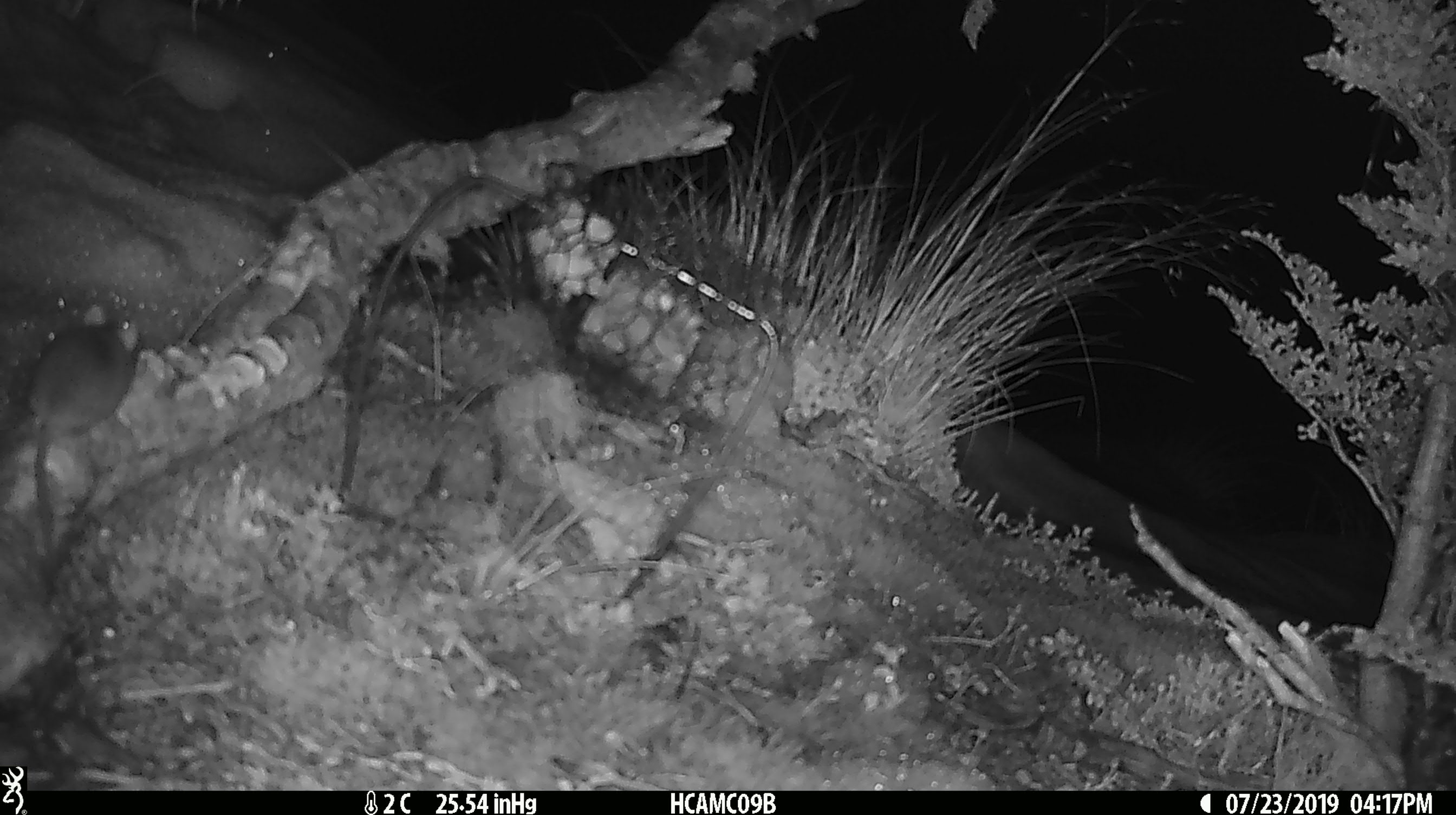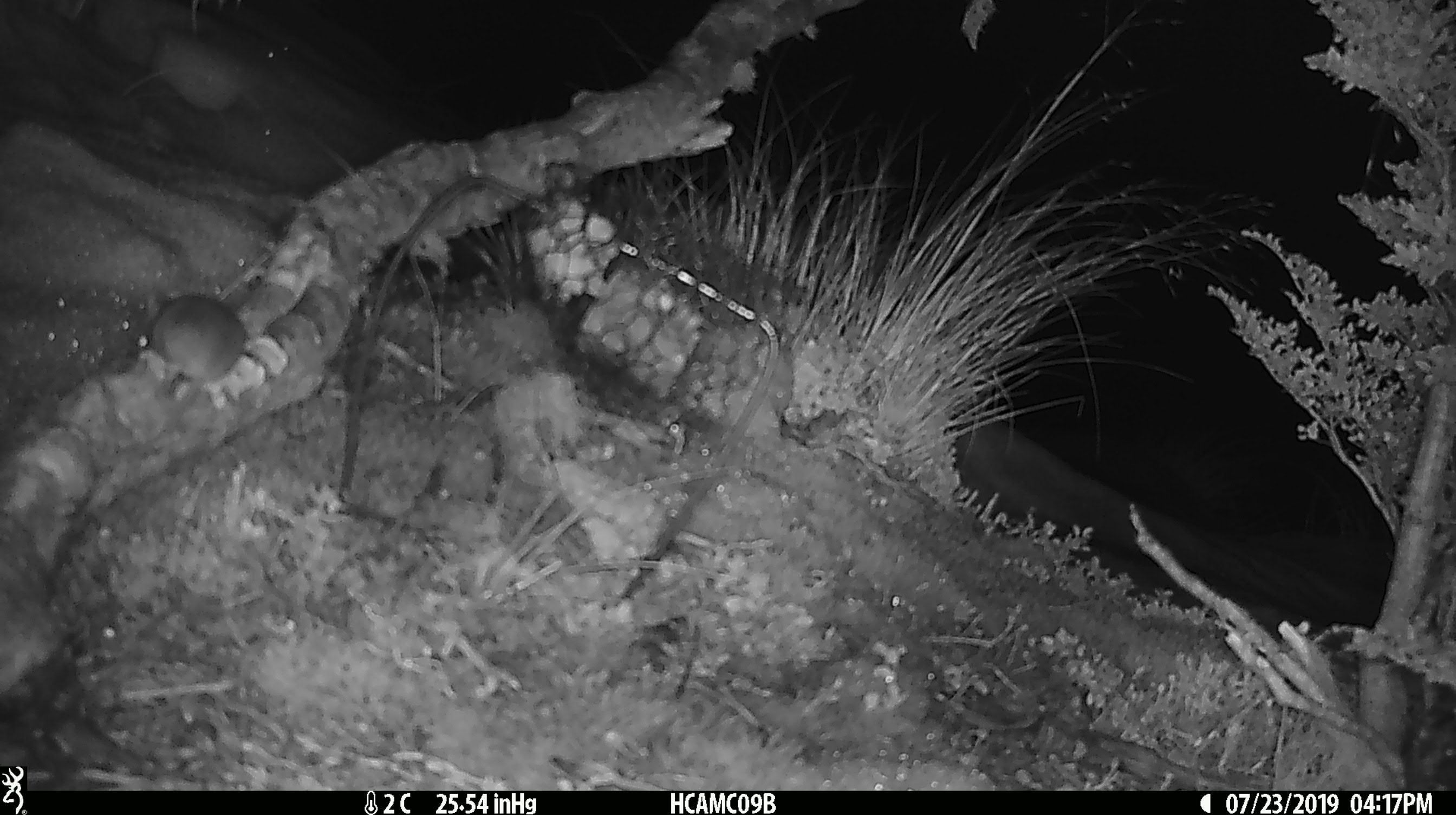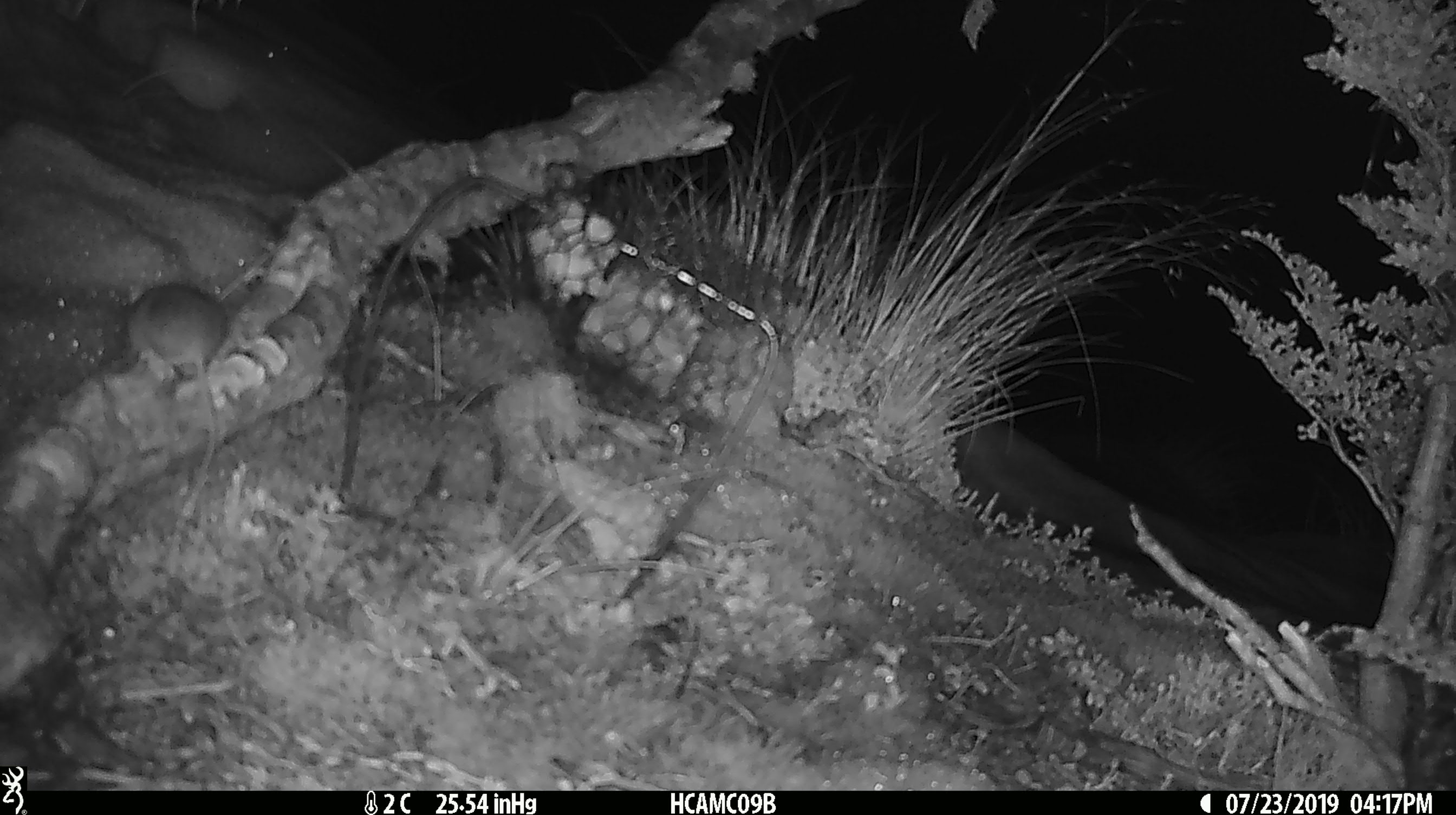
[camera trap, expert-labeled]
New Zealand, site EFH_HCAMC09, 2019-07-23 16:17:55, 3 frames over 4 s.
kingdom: Animalia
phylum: Chordata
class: Mammalia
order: Rodentia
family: Muridae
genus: Mus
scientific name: Mus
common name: mouse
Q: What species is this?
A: Mouse (Mus).